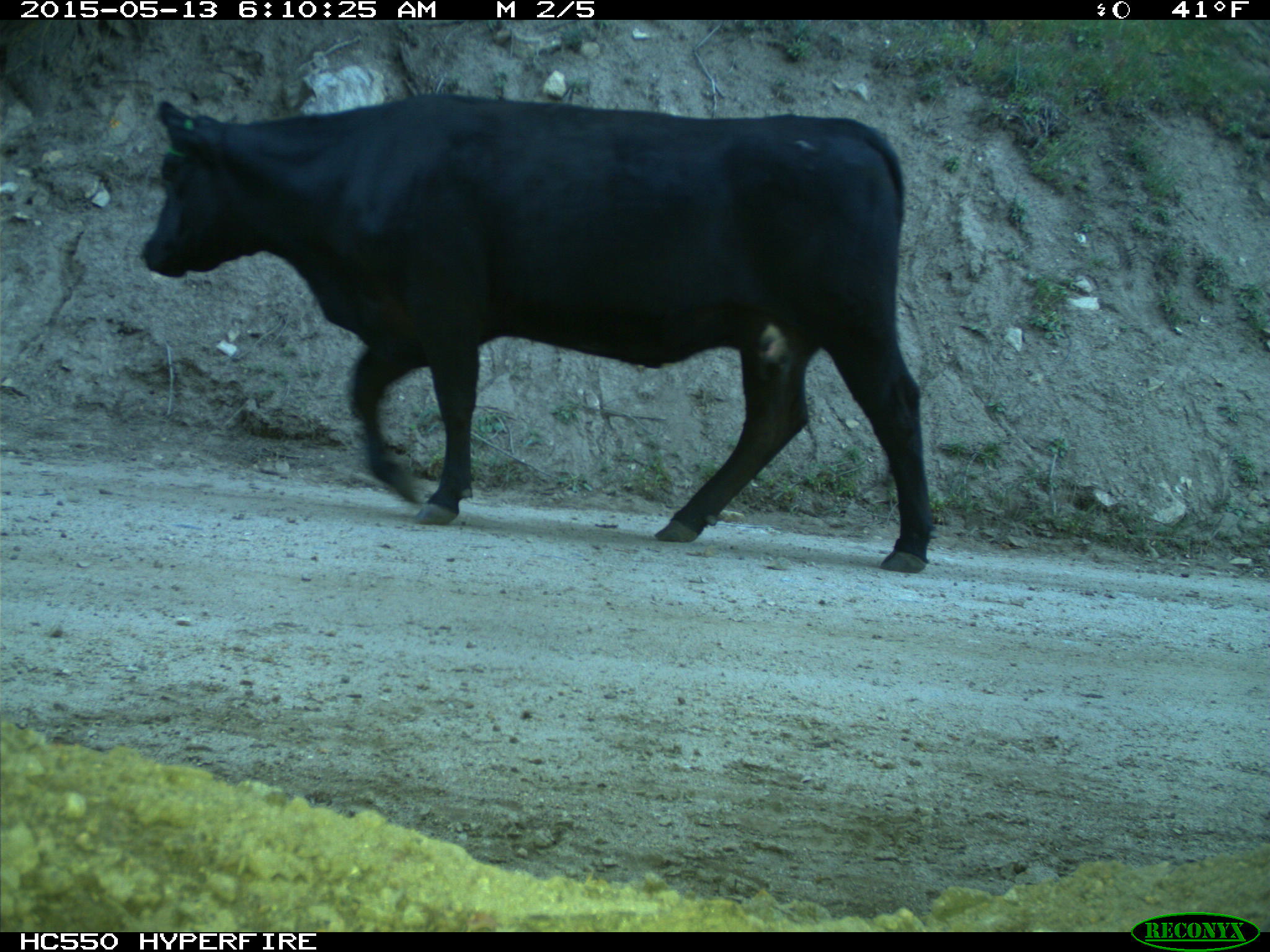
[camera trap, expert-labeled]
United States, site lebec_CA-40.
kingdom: Animalia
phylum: Chordata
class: Mammalia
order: Artiodactyla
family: Bovidae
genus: Bos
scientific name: Bos taurus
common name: domestic cow